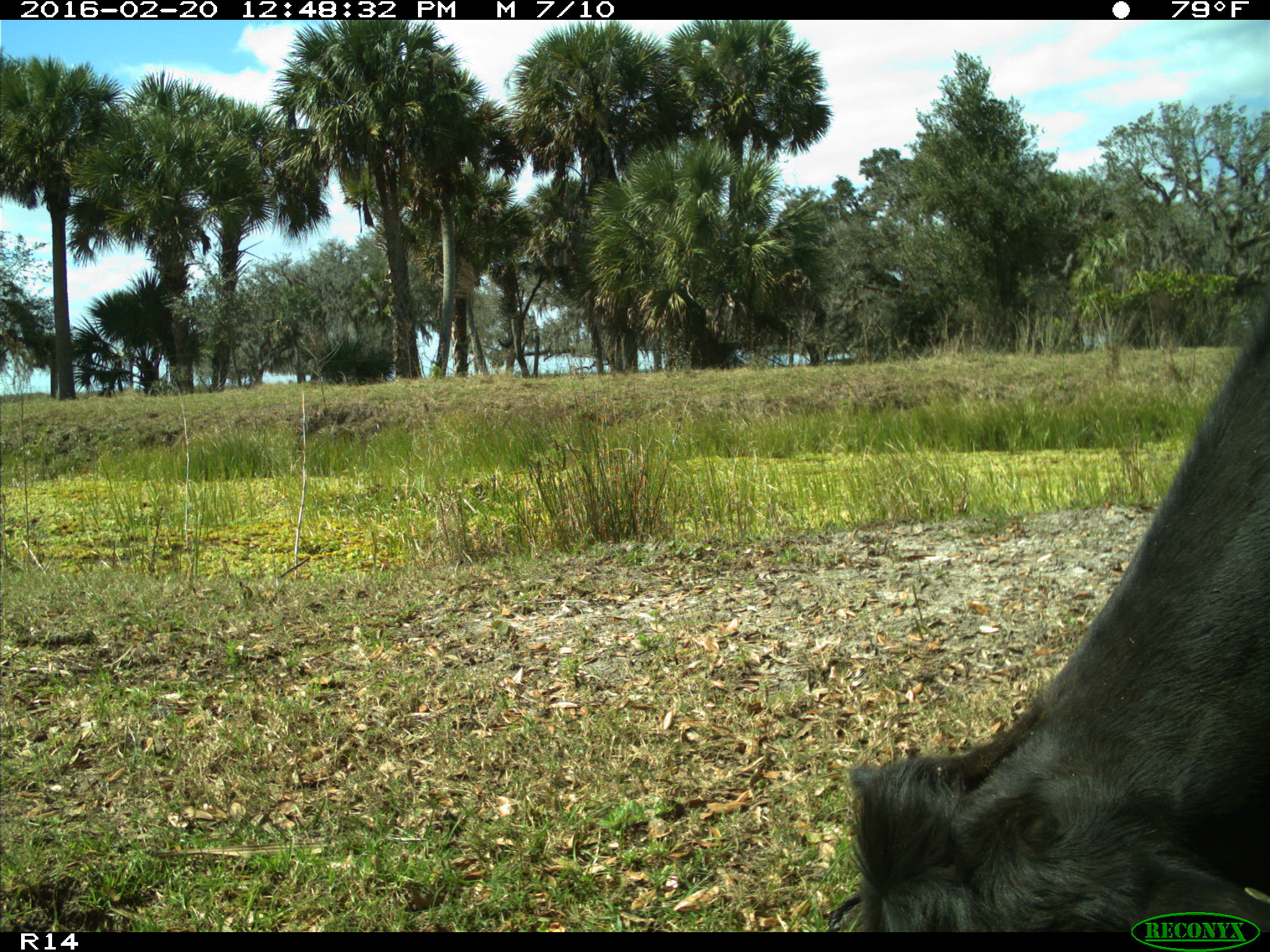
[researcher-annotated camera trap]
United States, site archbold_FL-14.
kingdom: Animalia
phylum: Chordata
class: Mammalia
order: Artiodactyla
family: Bovidae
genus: Bos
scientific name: Bos taurus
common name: domestic cow